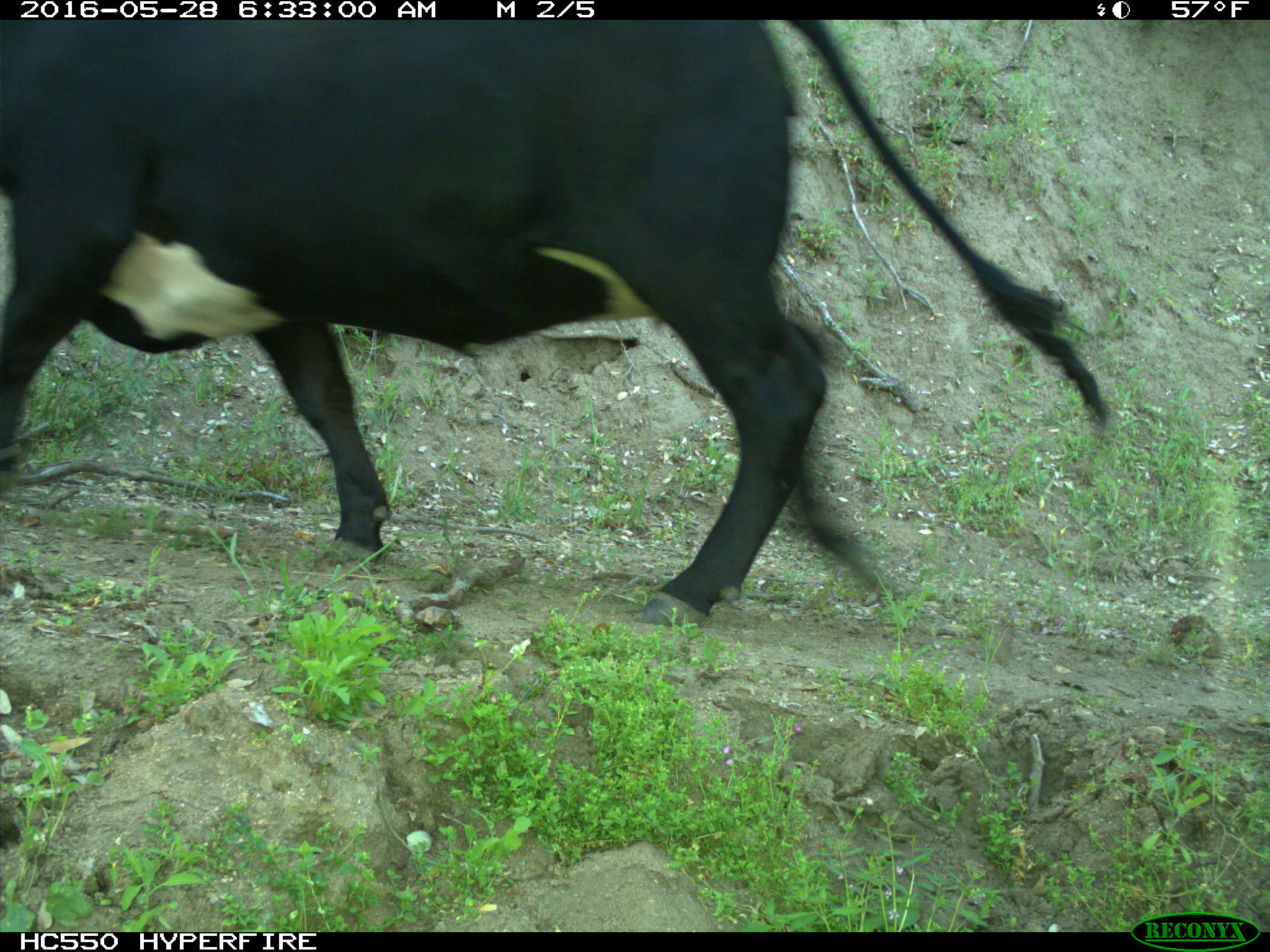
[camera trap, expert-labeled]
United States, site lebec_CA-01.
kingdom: Animalia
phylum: Chordata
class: Mammalia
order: Artiodactyla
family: Bovidae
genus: Bos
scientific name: Bos taurus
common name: domestic cow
Bos taurus (domestic cow).